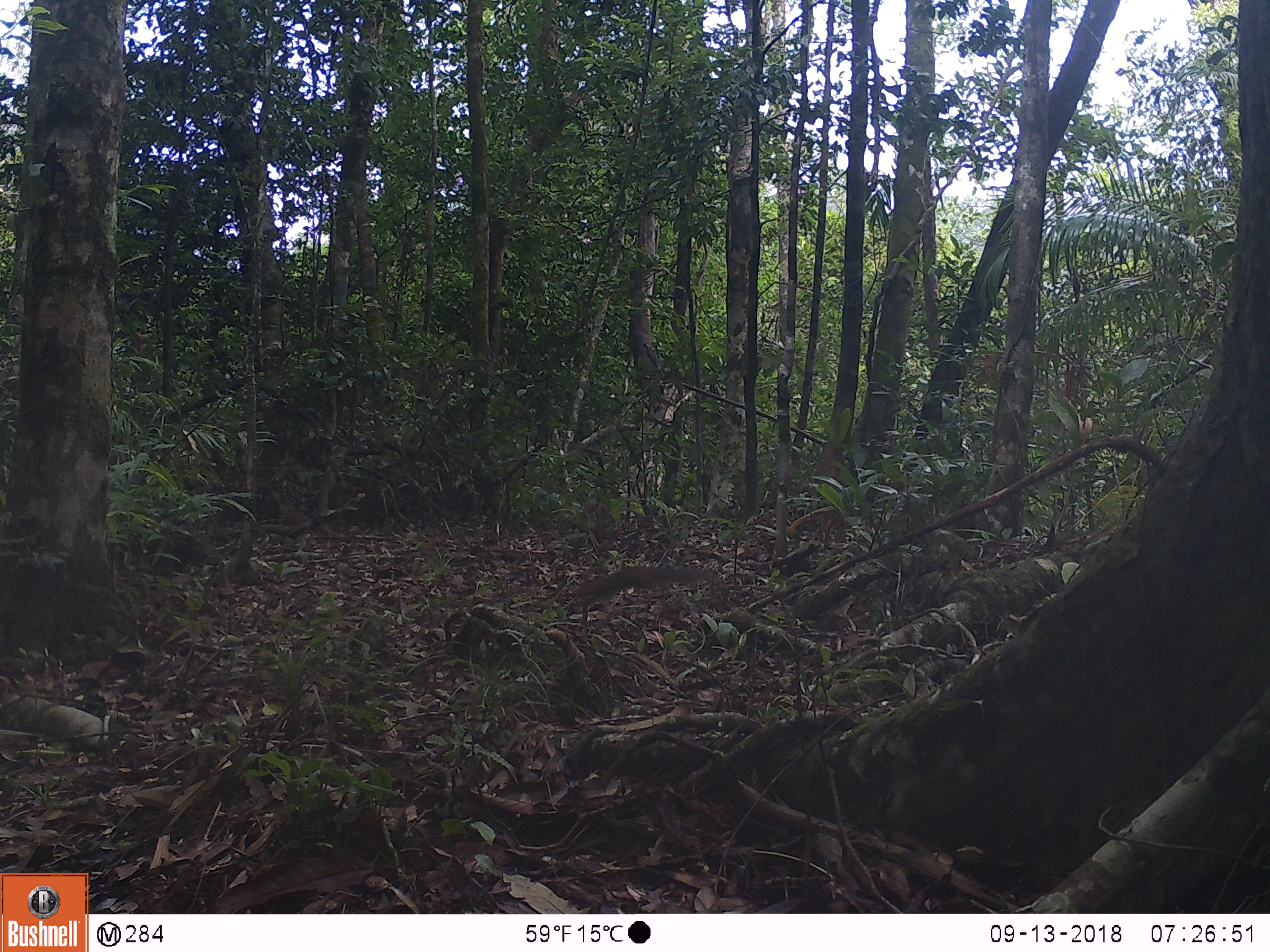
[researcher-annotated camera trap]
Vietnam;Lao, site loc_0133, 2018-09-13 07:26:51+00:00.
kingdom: Animalia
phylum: Chordata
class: Mammalia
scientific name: Mammalia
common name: mammal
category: unidentified small mammal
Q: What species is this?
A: Unidentified small mammal (mammal) (Mammalia).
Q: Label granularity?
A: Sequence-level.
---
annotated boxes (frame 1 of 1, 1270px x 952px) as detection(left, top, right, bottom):
unidentified small mammal: detection(571, 565, 728, 614)